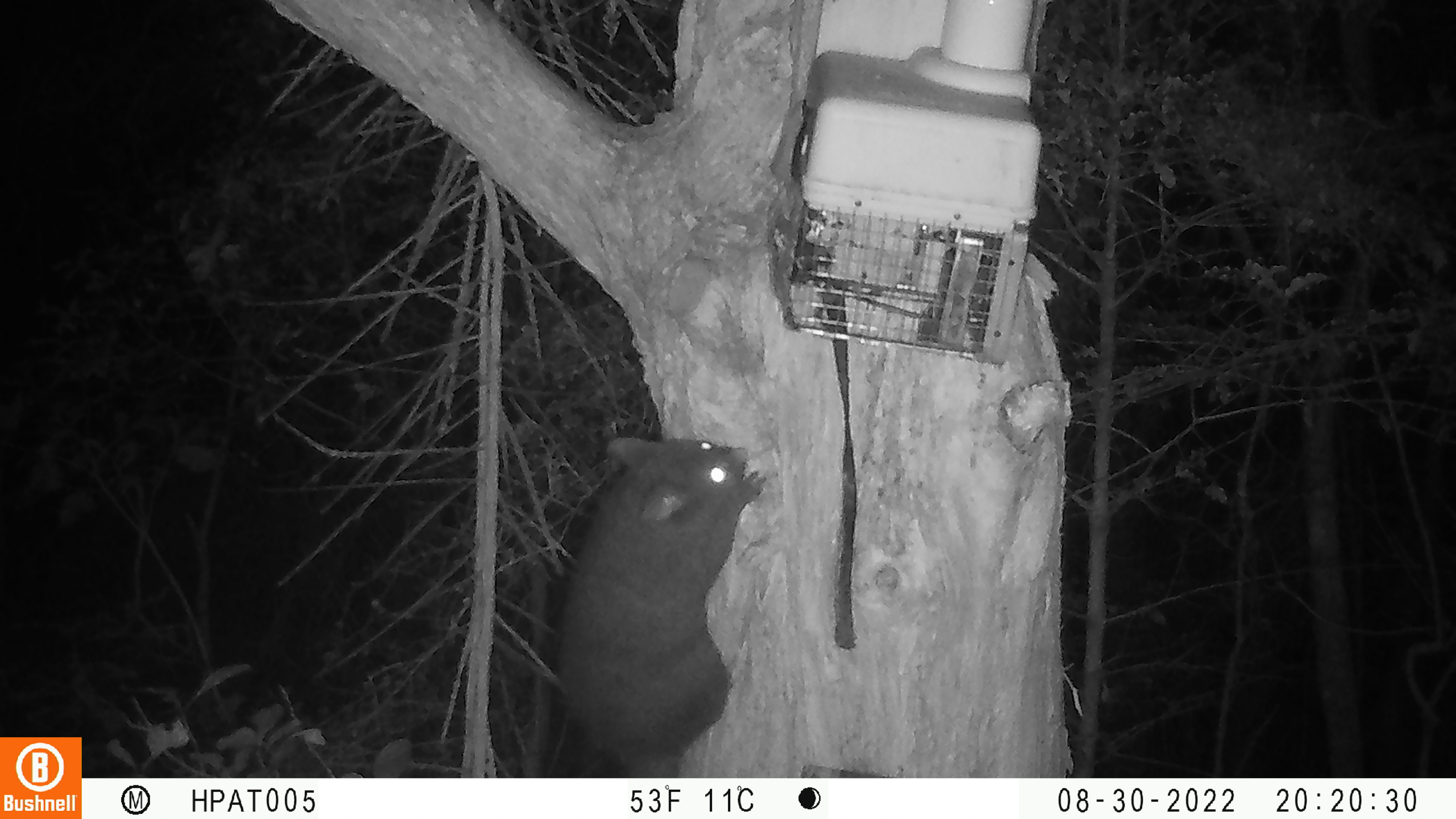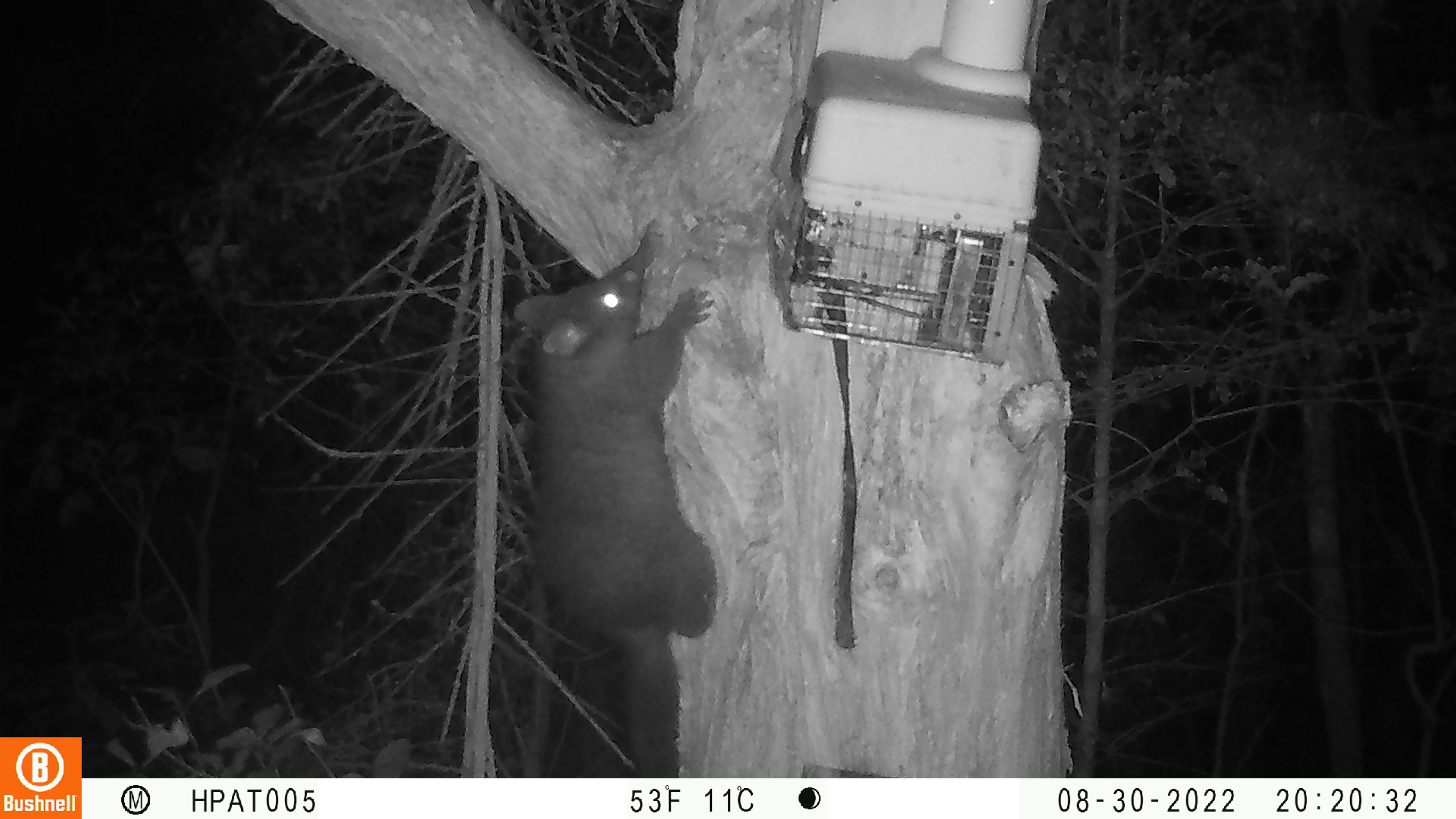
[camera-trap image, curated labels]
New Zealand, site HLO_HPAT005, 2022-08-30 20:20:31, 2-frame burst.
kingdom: Animalia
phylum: Chordata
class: Mammalia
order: Diprotodontia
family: Phalangeridae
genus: Trichosurus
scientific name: Trichosurus vulpecula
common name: common brushtail possum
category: possum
Possum (common brushtail possum) (Trichosurus vulpecula).